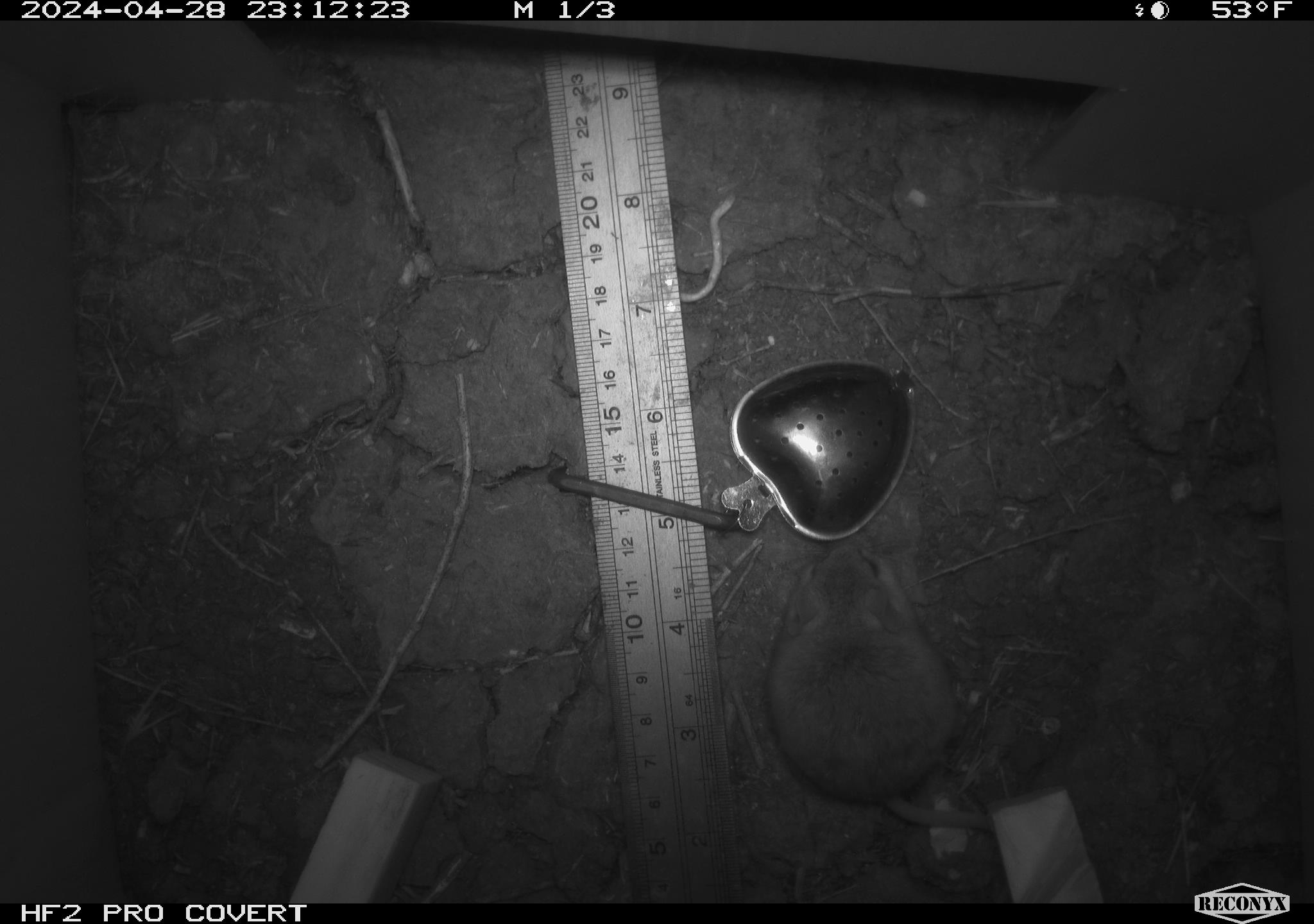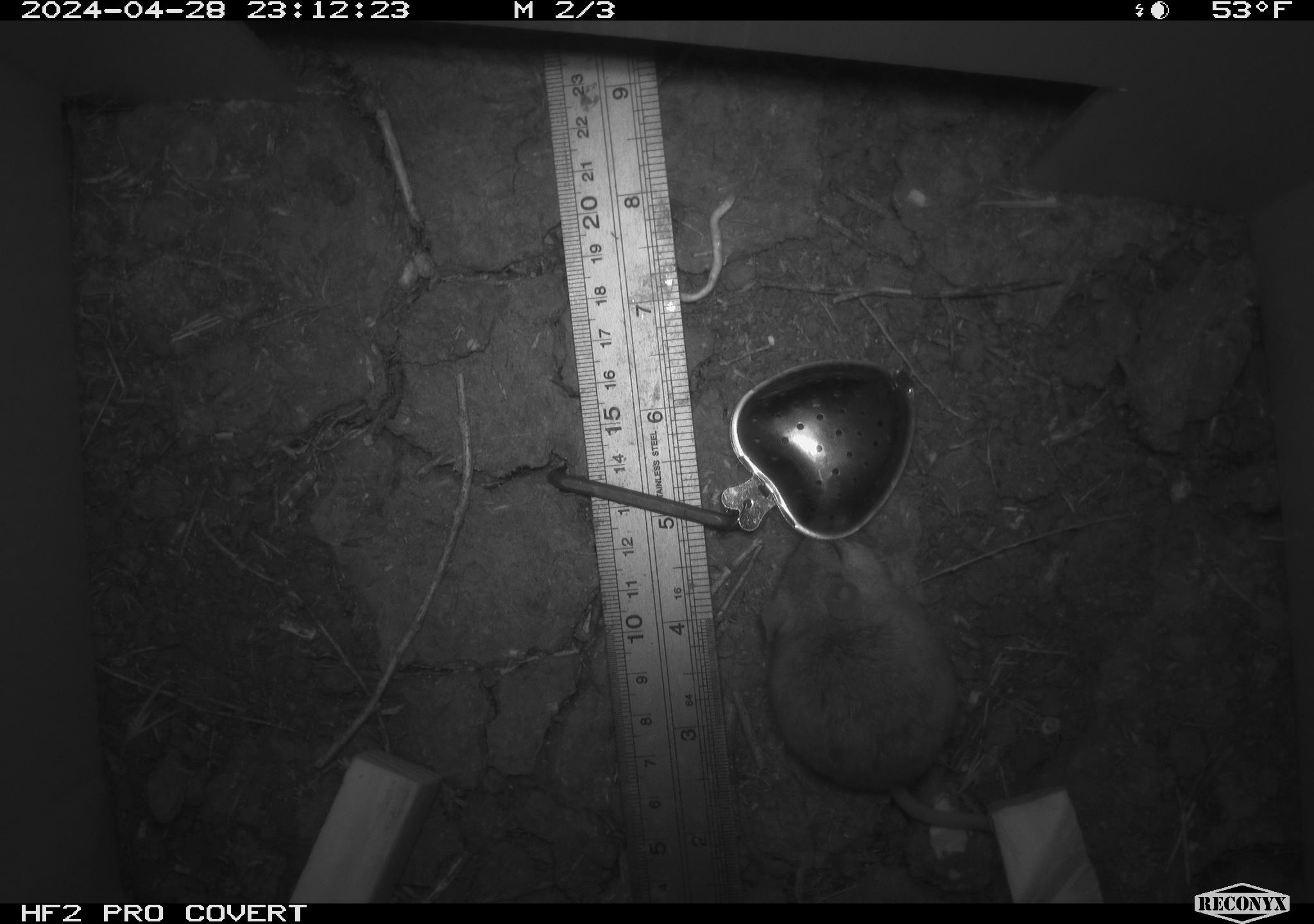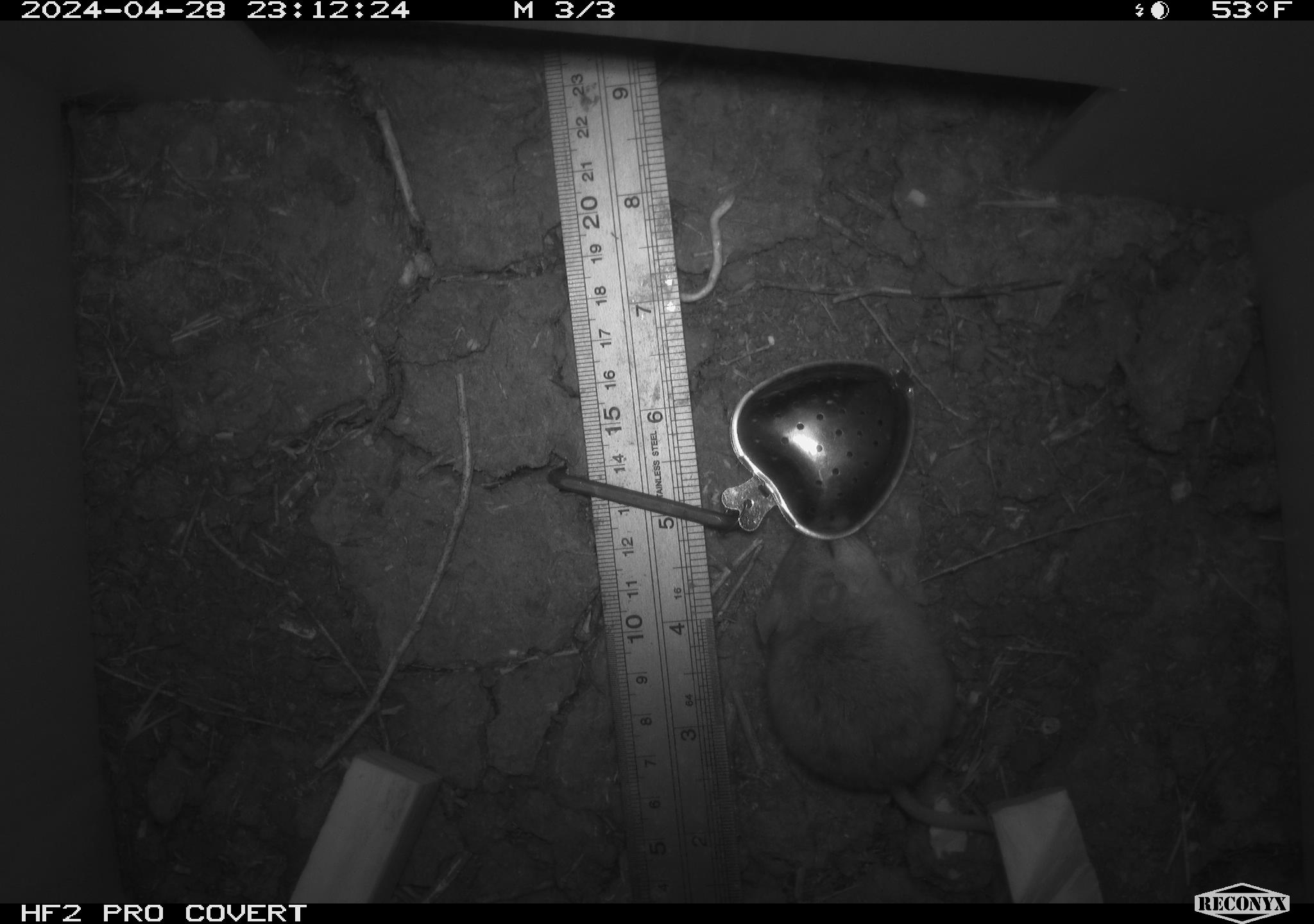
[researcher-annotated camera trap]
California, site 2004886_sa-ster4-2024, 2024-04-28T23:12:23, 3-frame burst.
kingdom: Animalia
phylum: Chordata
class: Mammalia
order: Rodentia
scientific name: Rodentia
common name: mouse species